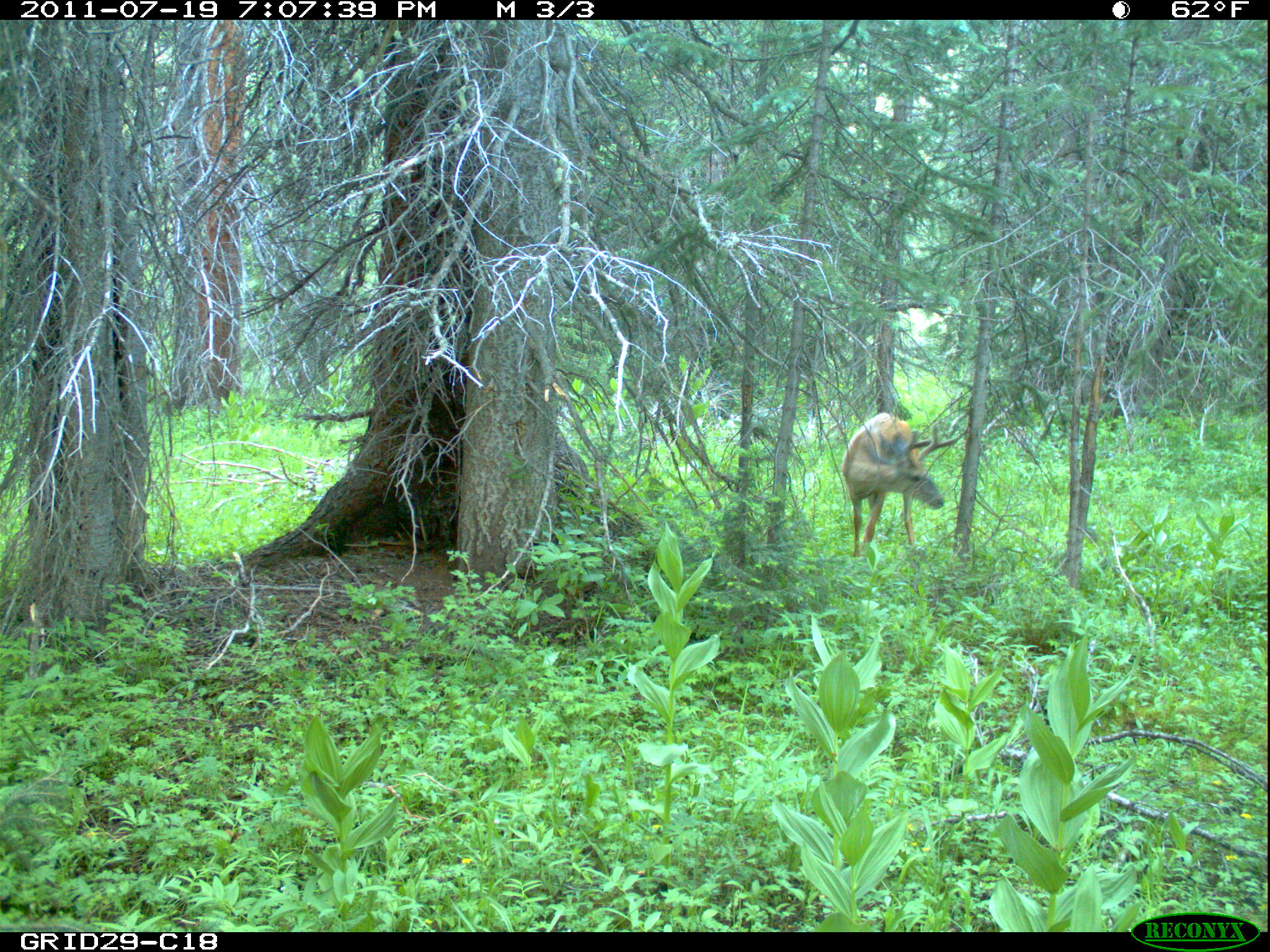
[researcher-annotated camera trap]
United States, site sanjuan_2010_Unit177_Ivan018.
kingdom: Animalia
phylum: Chordata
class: Mammalia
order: Artiodactyla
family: Cervidae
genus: Odocoileus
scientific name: Odocoileus hemionus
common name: mule deer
Odocoileus hemionus (mule deer).